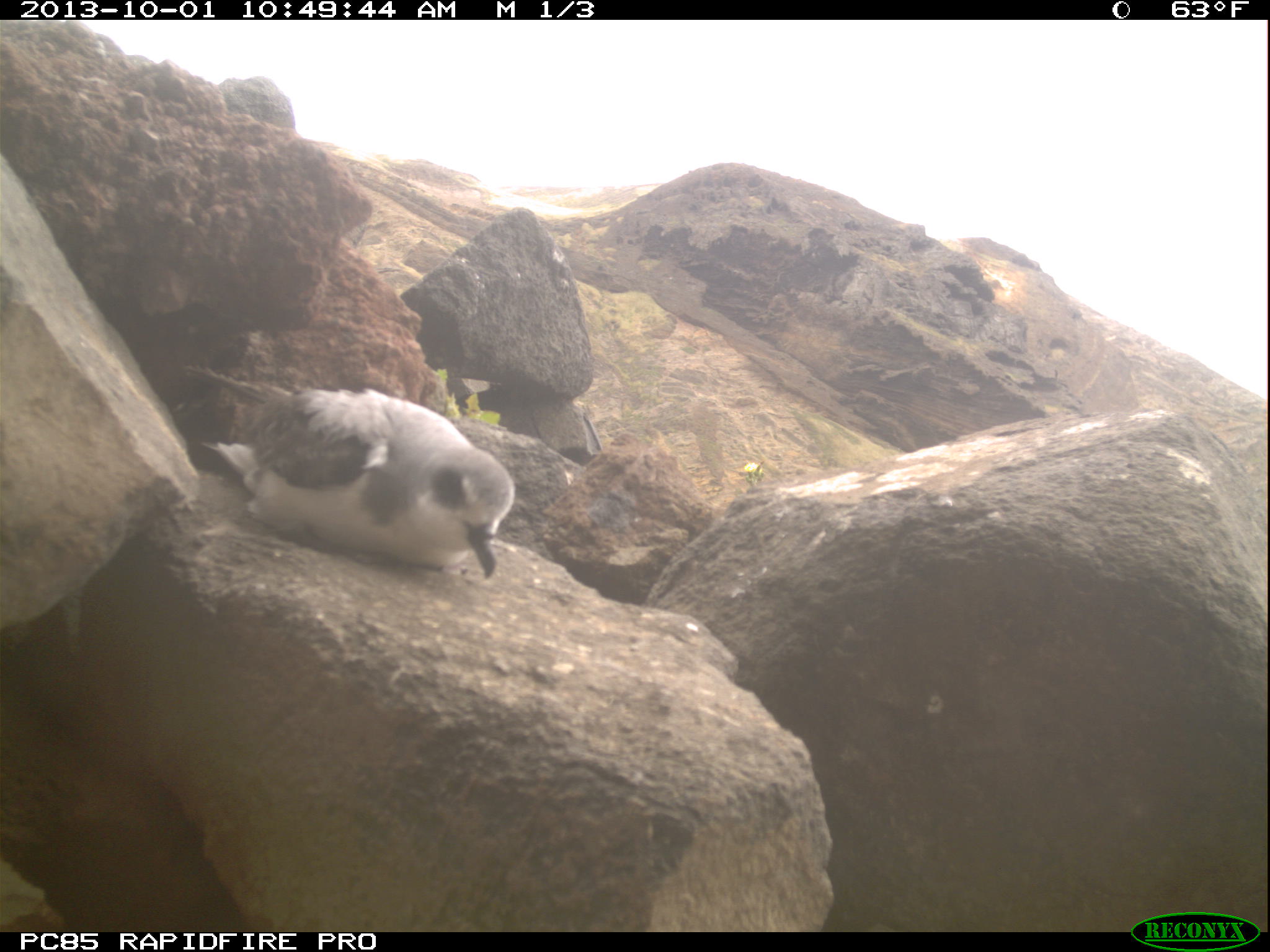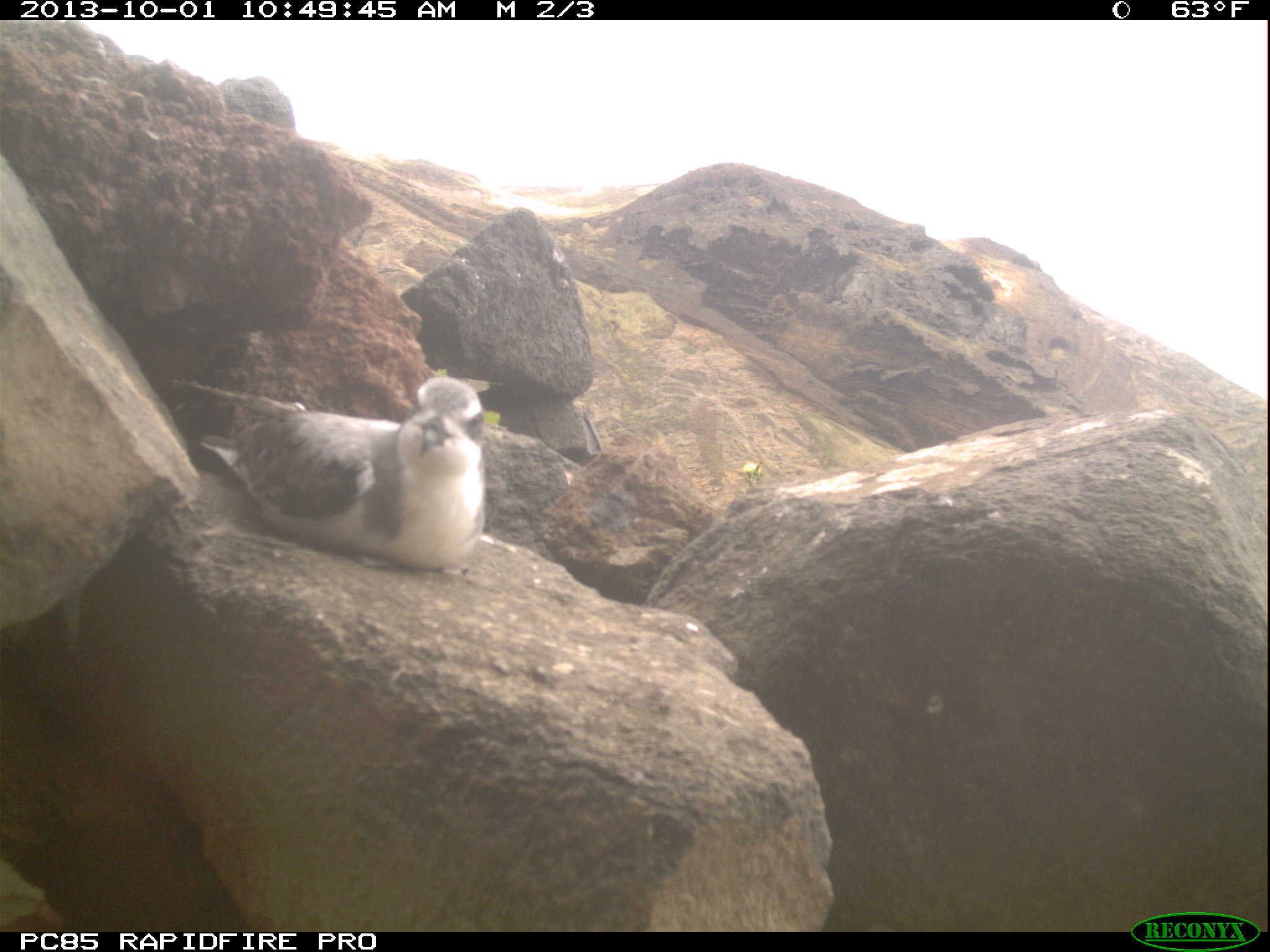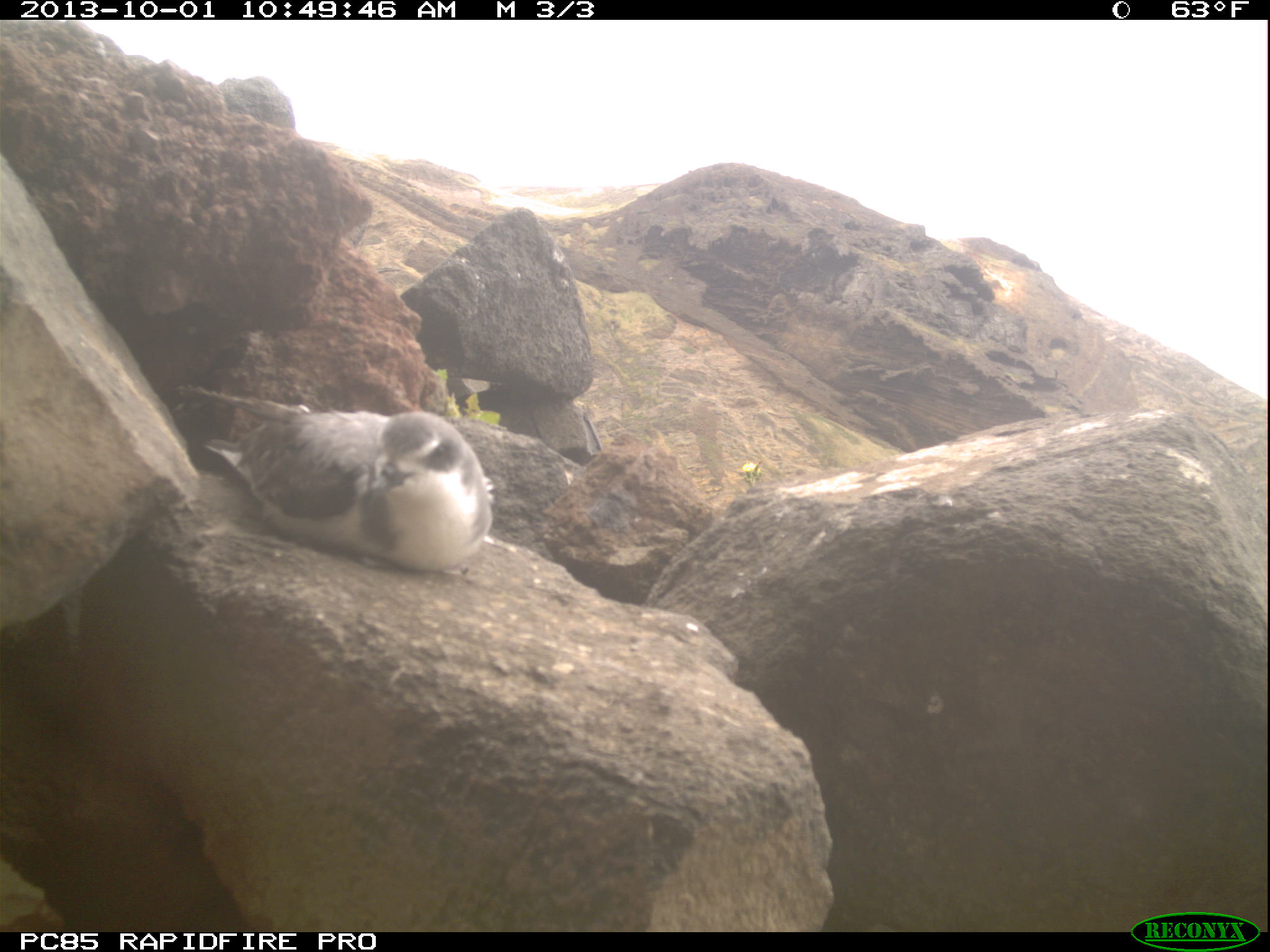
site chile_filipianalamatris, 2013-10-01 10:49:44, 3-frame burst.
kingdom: Animalia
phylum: Chordata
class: Aves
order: Procellariiformes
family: Procellariidae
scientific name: Procellariidae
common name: petrel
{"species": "petrel (Procellariidae)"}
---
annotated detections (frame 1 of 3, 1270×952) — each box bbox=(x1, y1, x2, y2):
petrel: bbox=(188, 384, 517, 583)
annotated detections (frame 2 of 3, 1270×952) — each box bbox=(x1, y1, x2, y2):
petrel: bbox=(208, 374, 490, 574)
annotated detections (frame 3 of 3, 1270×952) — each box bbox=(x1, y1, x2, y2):
petrel: bbox=(199, 395, 495, 575)